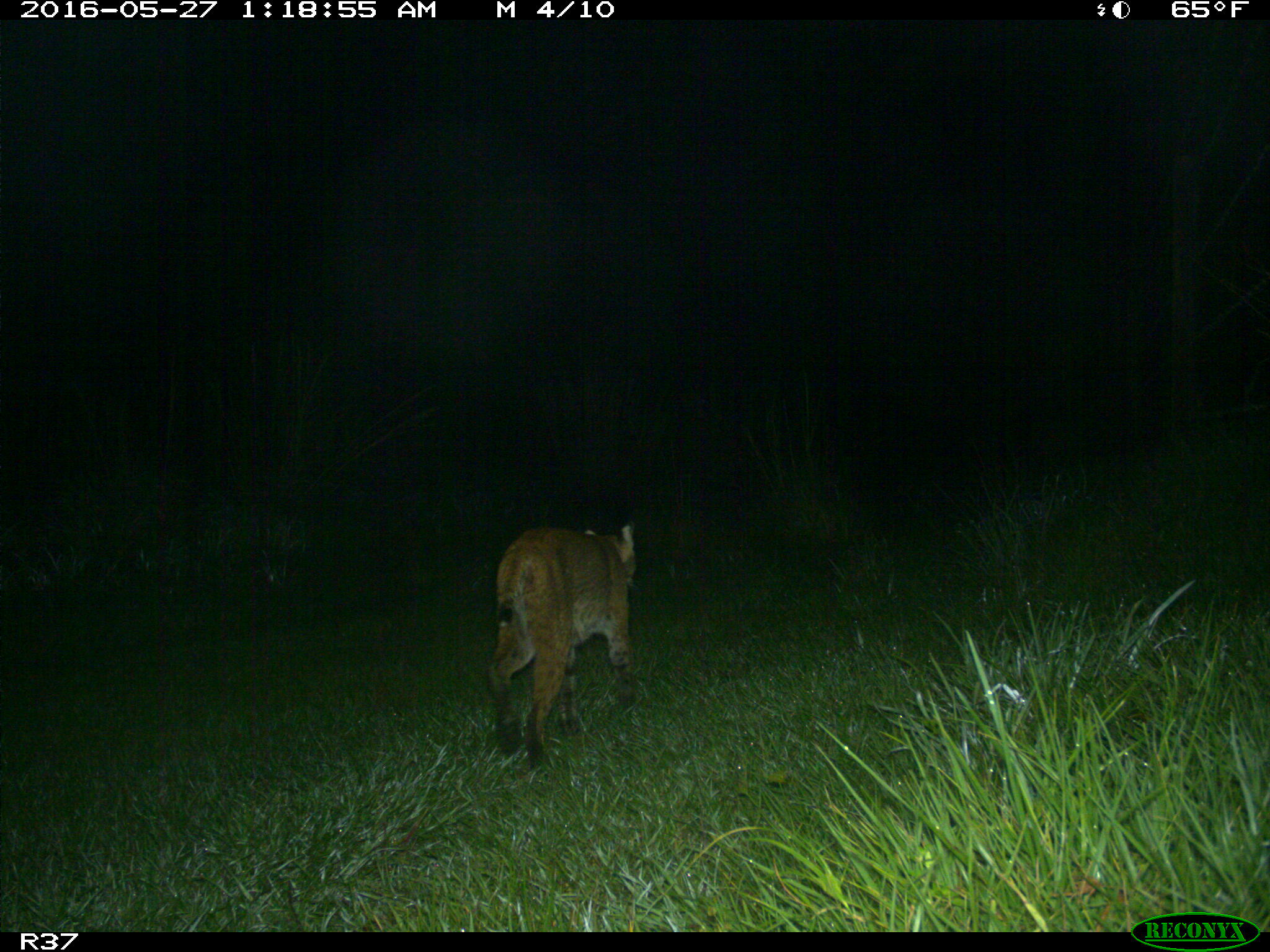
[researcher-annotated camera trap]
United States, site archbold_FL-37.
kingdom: Animalia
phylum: Chordata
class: Mammalia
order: Carnivora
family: Felidae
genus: Lynx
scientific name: Lynx rufus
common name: bobcat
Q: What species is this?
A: Lynx rufus (bobcat).